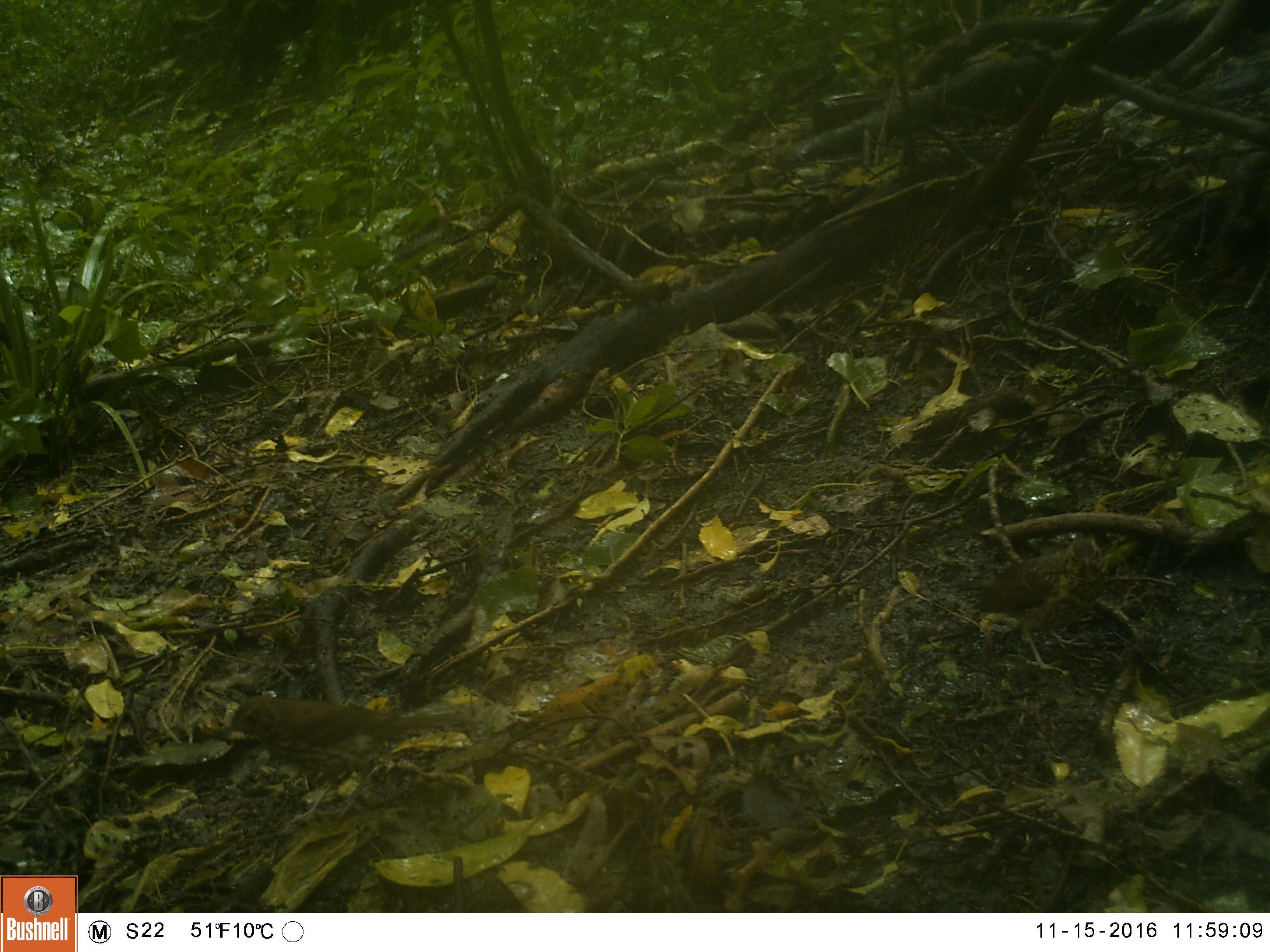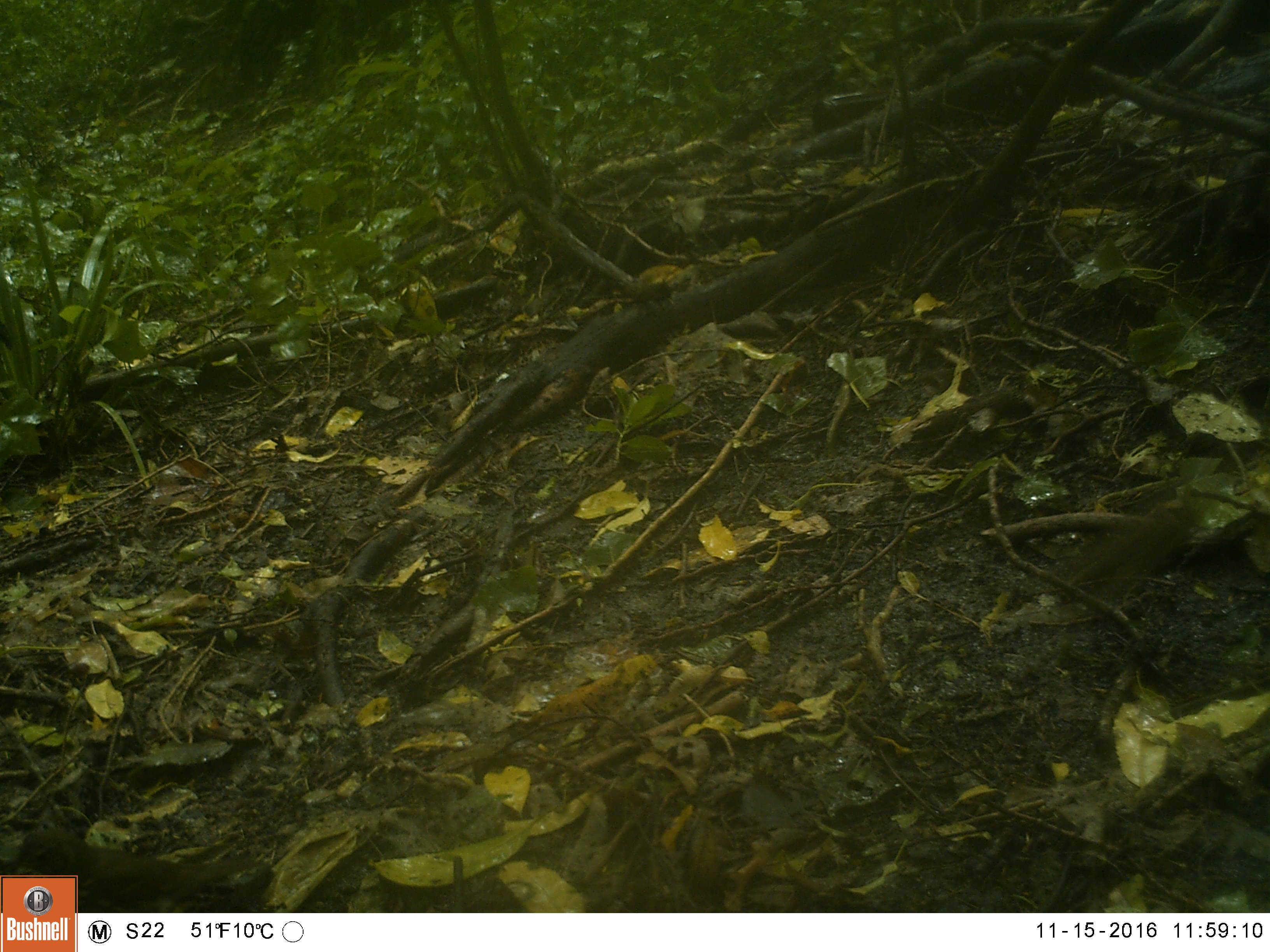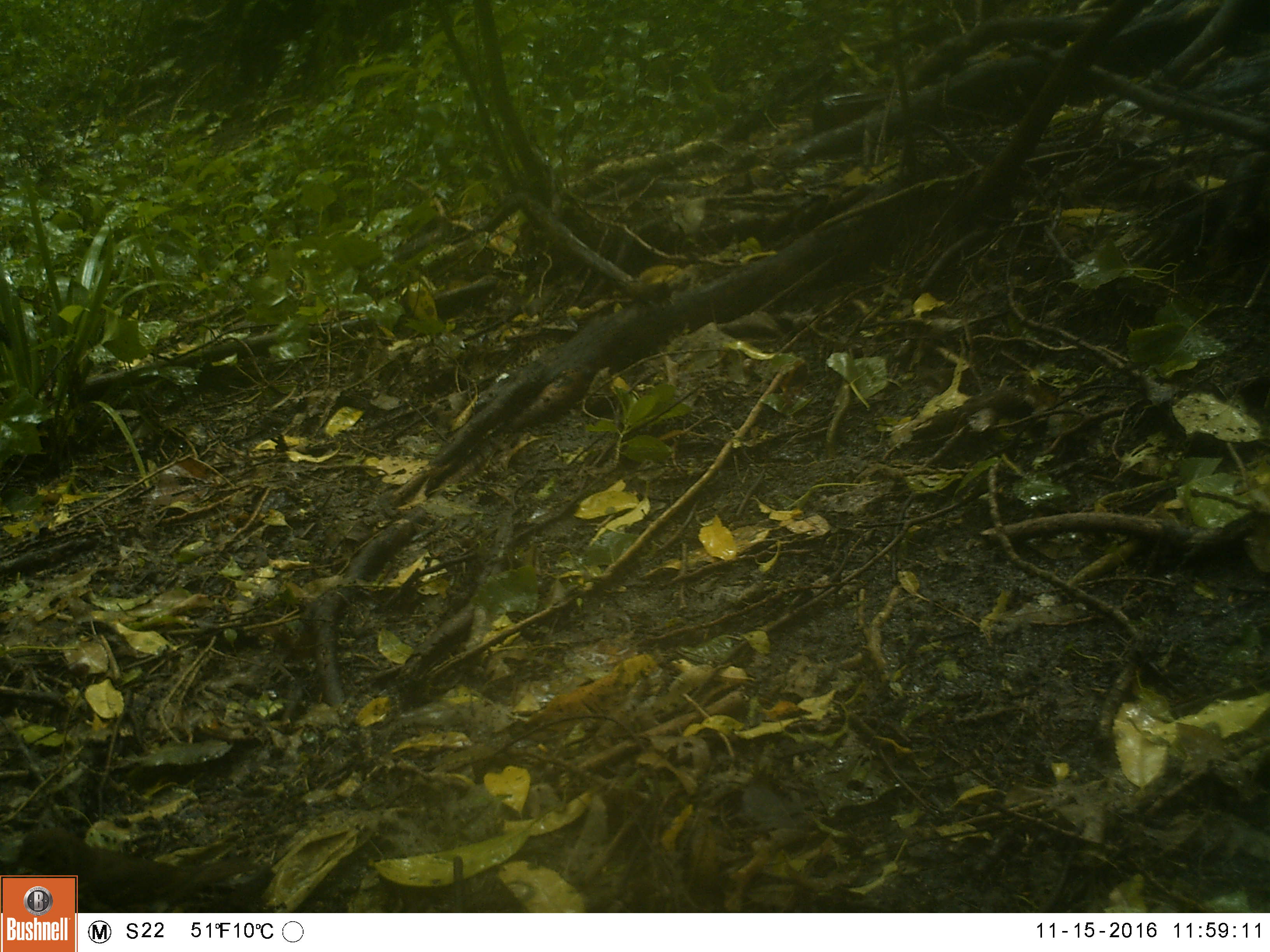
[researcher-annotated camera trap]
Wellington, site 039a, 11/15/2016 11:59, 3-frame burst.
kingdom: Animalia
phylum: Chordata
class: Aves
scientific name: Aves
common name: bird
Bird (Aves).